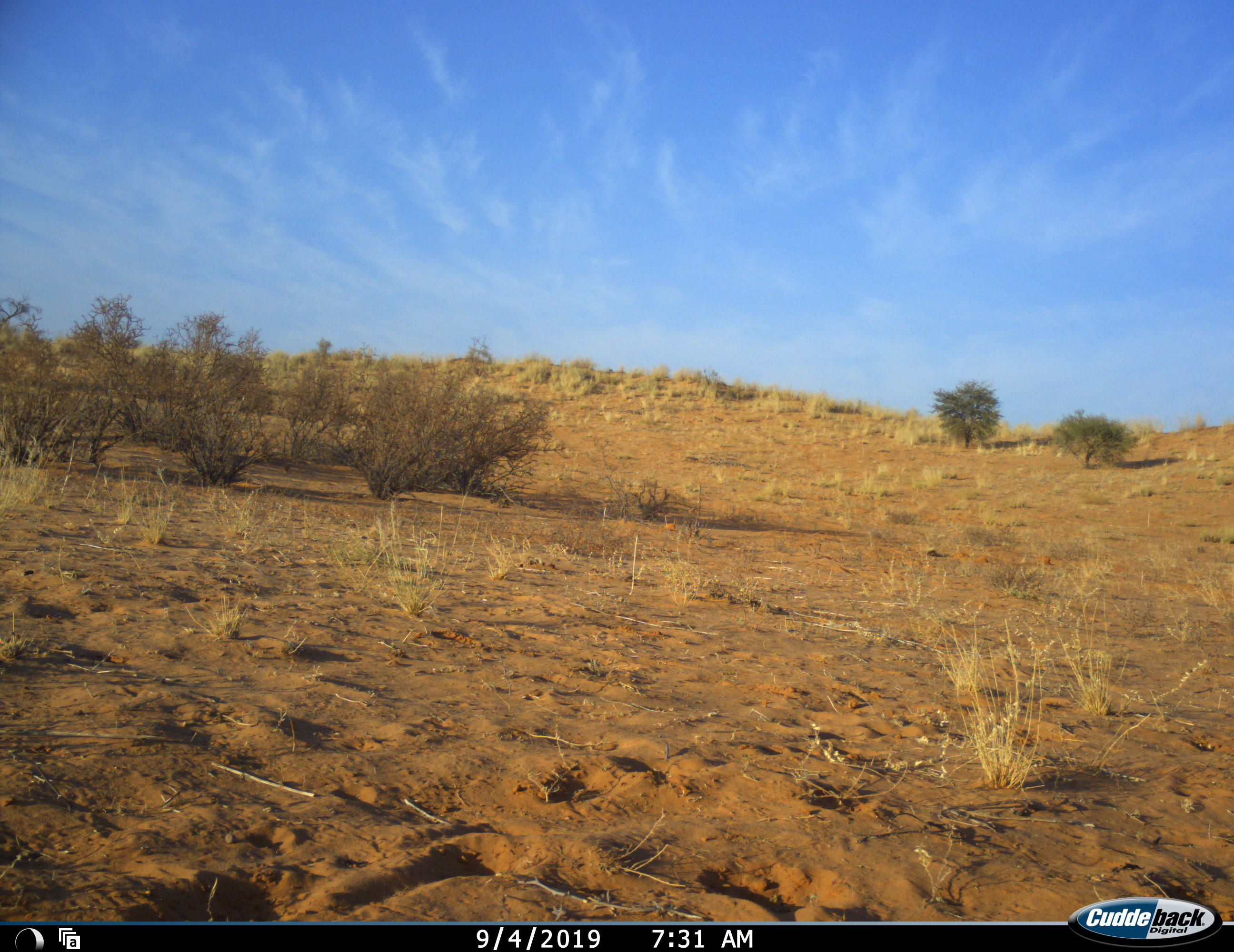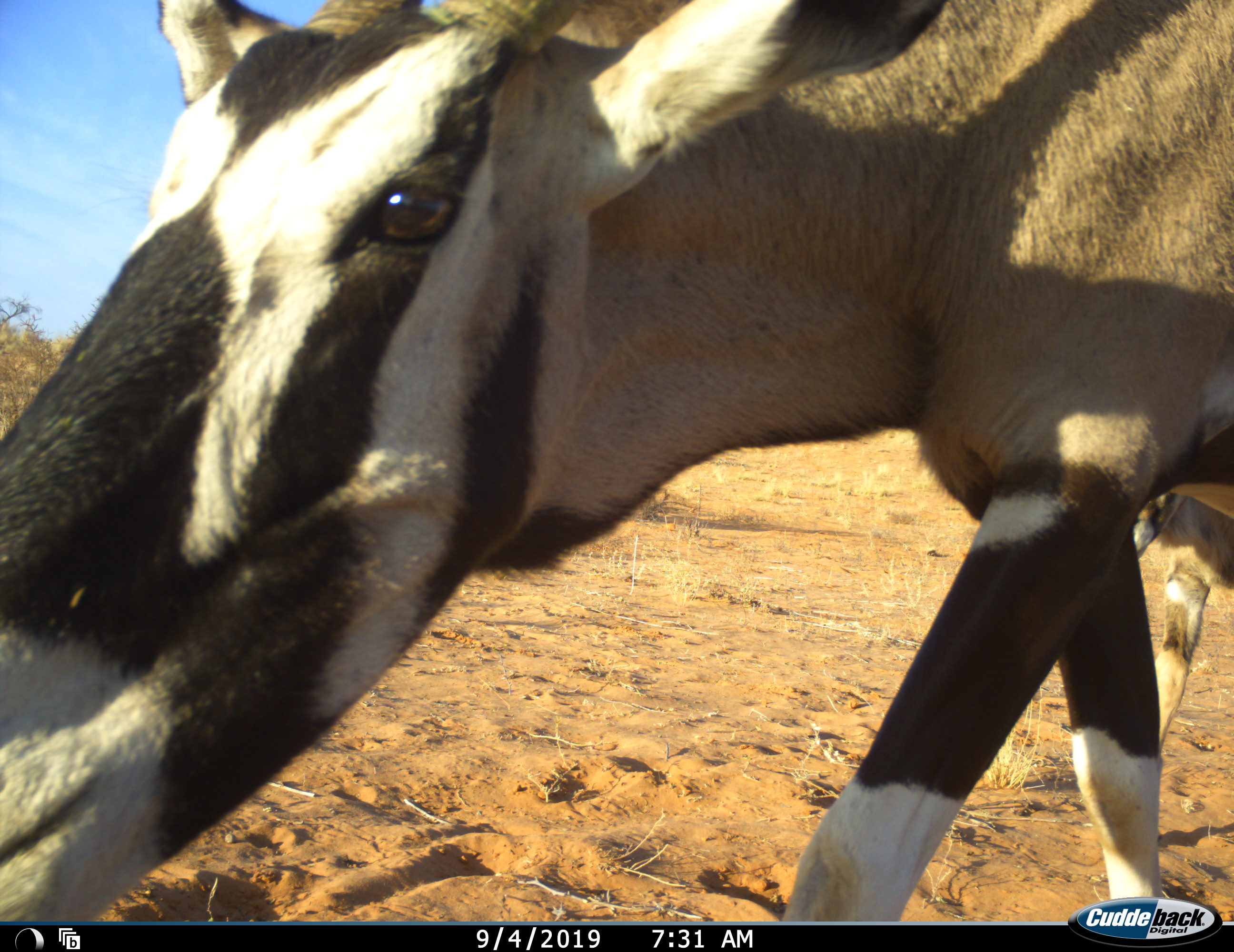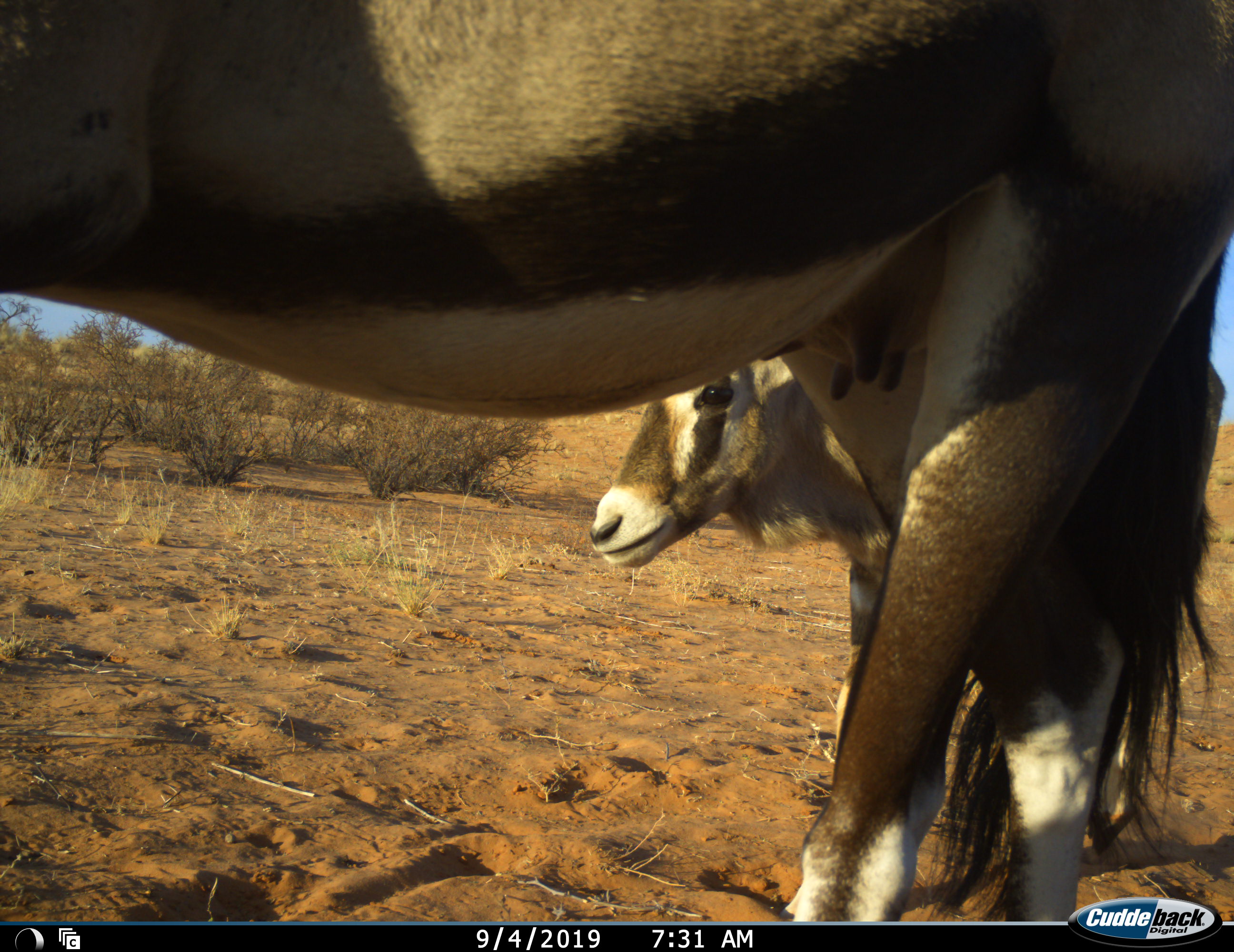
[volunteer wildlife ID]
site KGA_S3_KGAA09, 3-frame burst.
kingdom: Animalia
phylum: Chordata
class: Mammalia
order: Artiodactyla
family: Bovidae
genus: Oryx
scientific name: Oryx gazella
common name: gemsbok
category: oryx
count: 2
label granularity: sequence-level